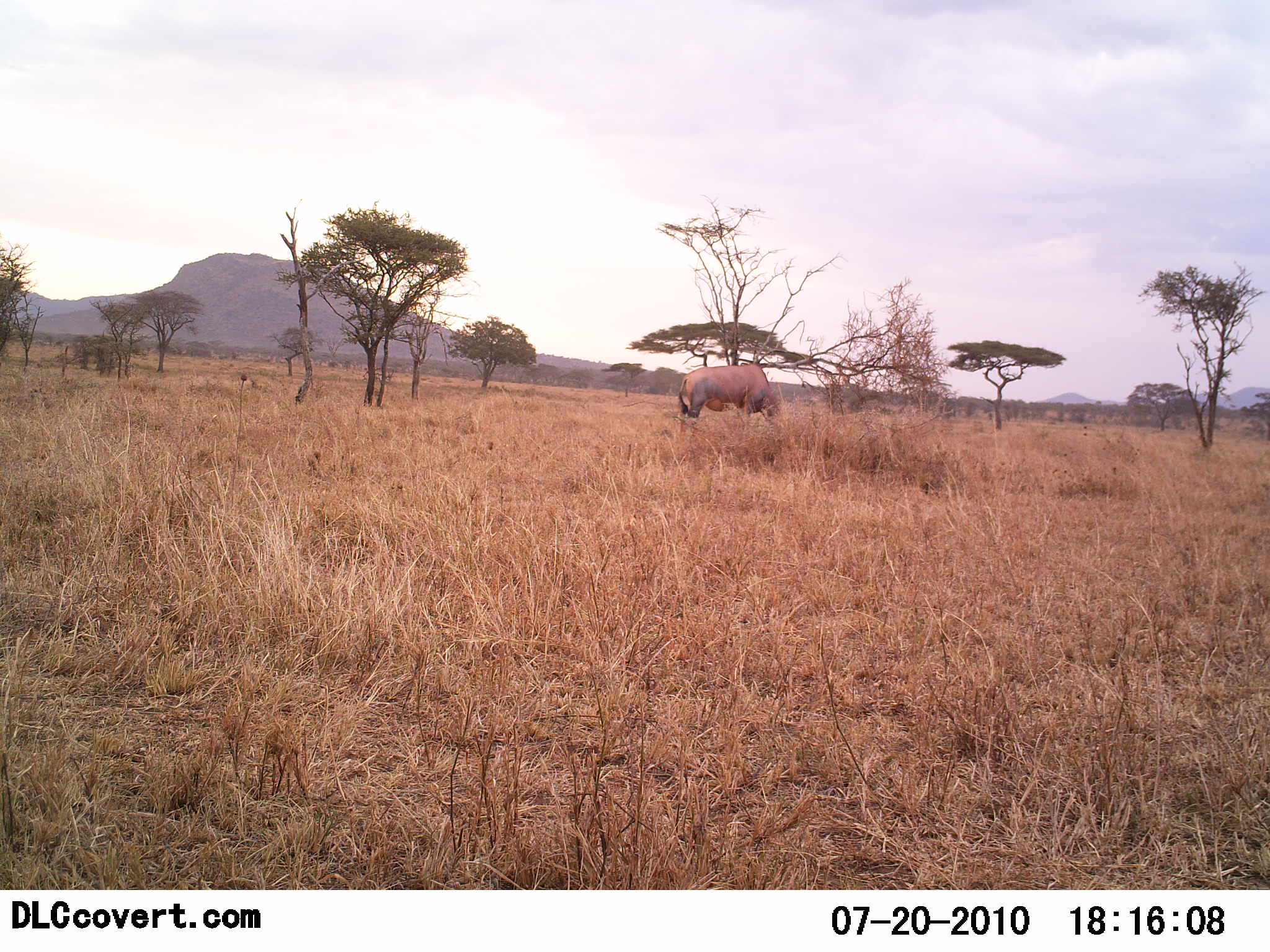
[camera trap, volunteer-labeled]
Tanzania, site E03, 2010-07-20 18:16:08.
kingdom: Animalia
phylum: Chordata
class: Mammalia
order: Artiodactyla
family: Bovidae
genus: Damaliscus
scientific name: Damaliscus lunatus jimela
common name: topi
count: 1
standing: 46%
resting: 0%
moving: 0%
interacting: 0%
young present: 0%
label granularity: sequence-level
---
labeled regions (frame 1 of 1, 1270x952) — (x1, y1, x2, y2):
animal: (677, 364, 781, 422)